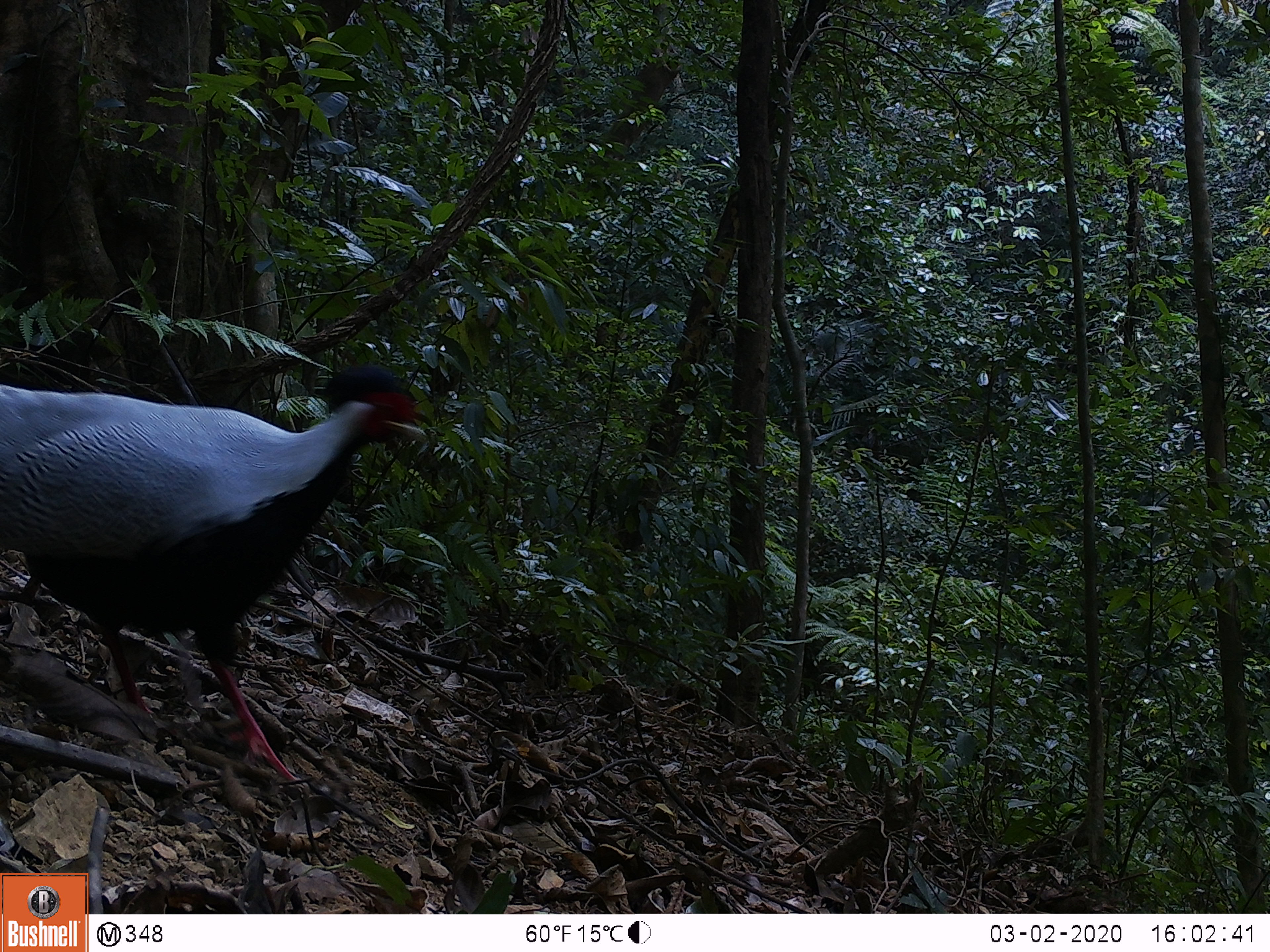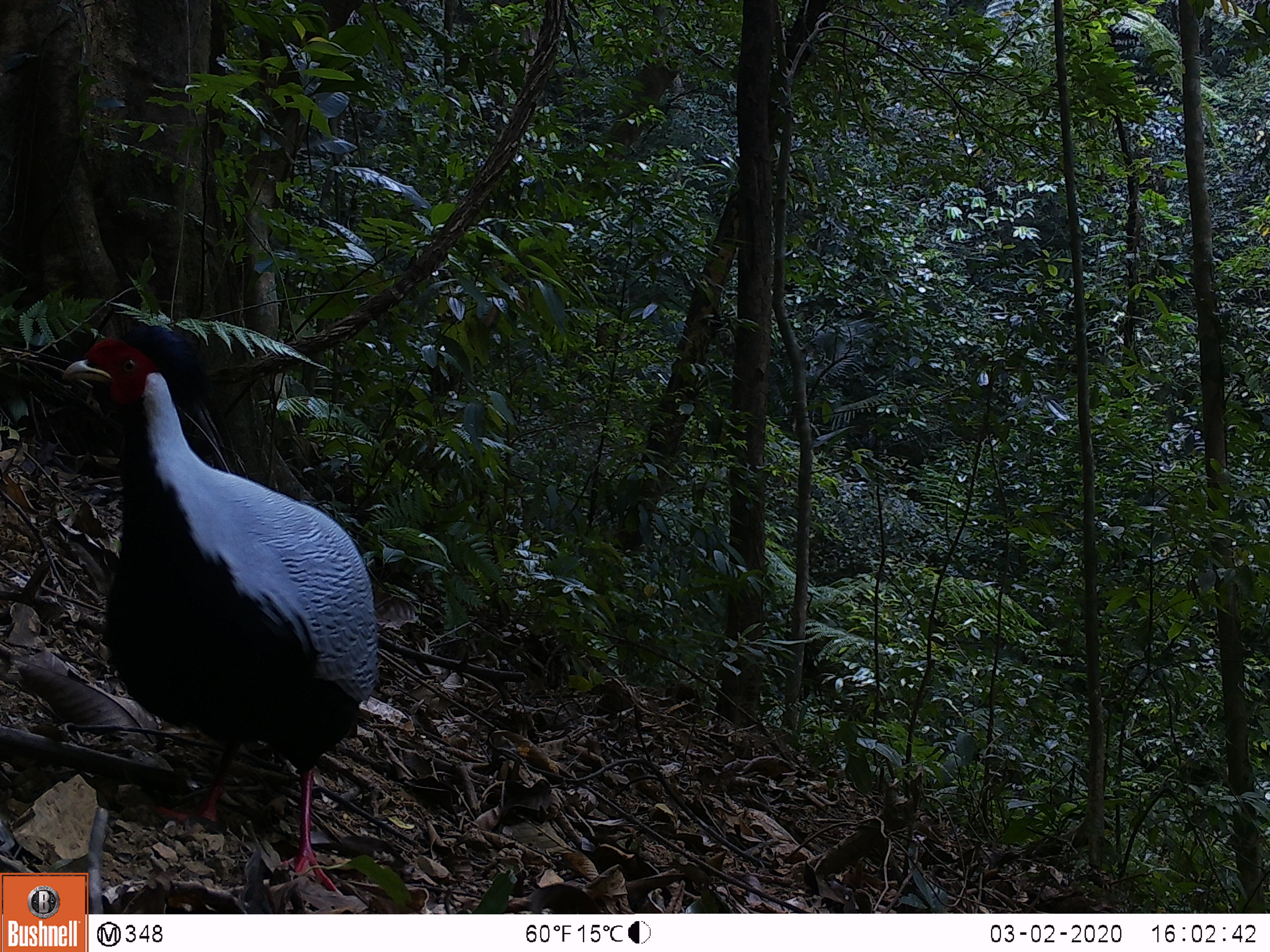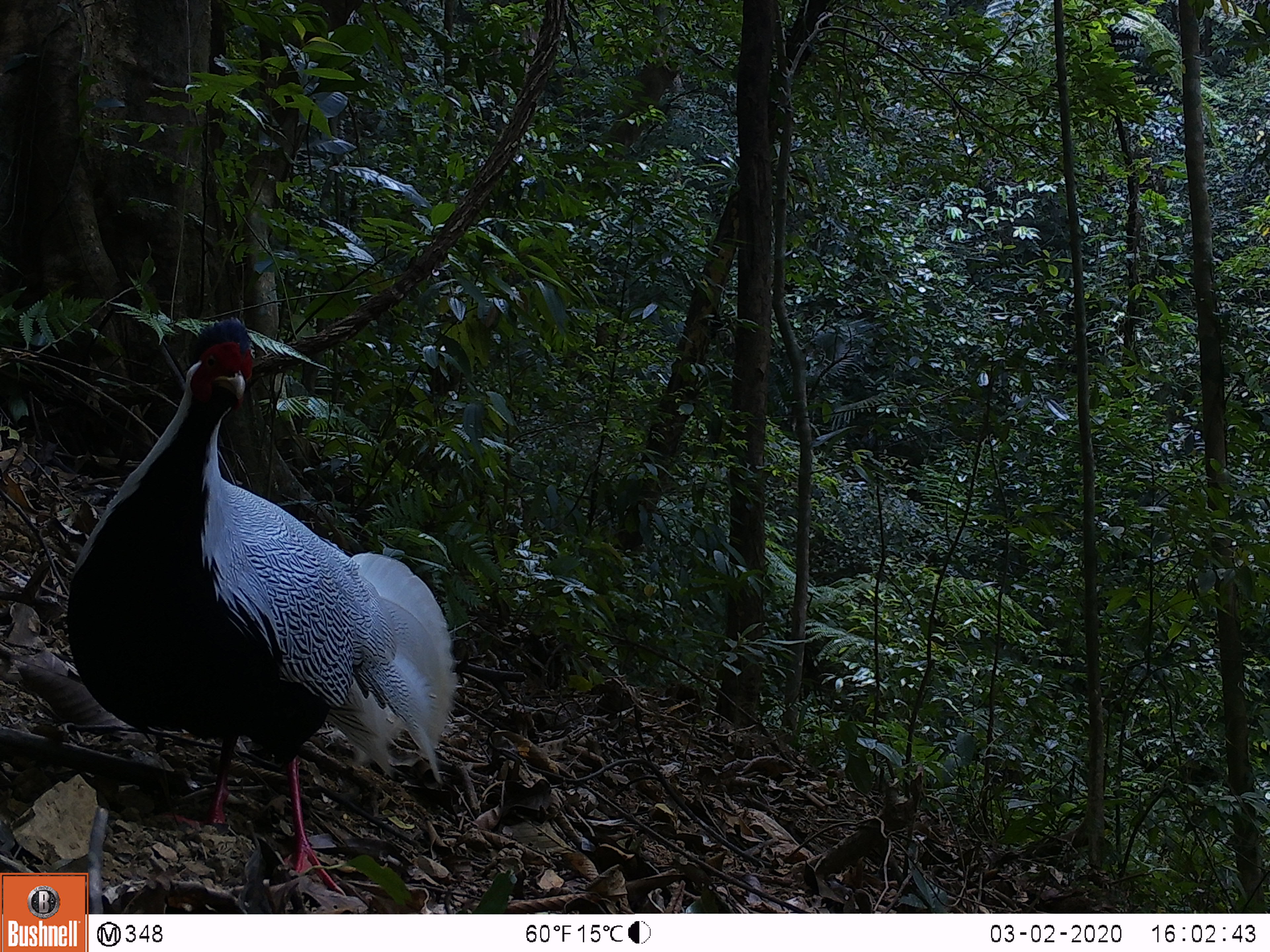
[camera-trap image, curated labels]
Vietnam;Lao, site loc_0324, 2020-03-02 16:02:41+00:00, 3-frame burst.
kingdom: Animalia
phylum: Chordata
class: Aves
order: Galliformes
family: Phasianidae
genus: Lophura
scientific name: Lophura nycthemera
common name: silver pheasant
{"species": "silver pheasant (Lophura nycthemera)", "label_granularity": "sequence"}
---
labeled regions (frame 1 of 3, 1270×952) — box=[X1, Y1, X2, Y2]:
silver pheasant: box=[0, 365, 425, 780]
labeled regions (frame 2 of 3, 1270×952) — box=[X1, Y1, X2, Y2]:
silver pheasant: box=[61, 323, 378, 896]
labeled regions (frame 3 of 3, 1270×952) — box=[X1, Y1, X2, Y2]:
silver pheasant: box=[66, 316, 457, 896]